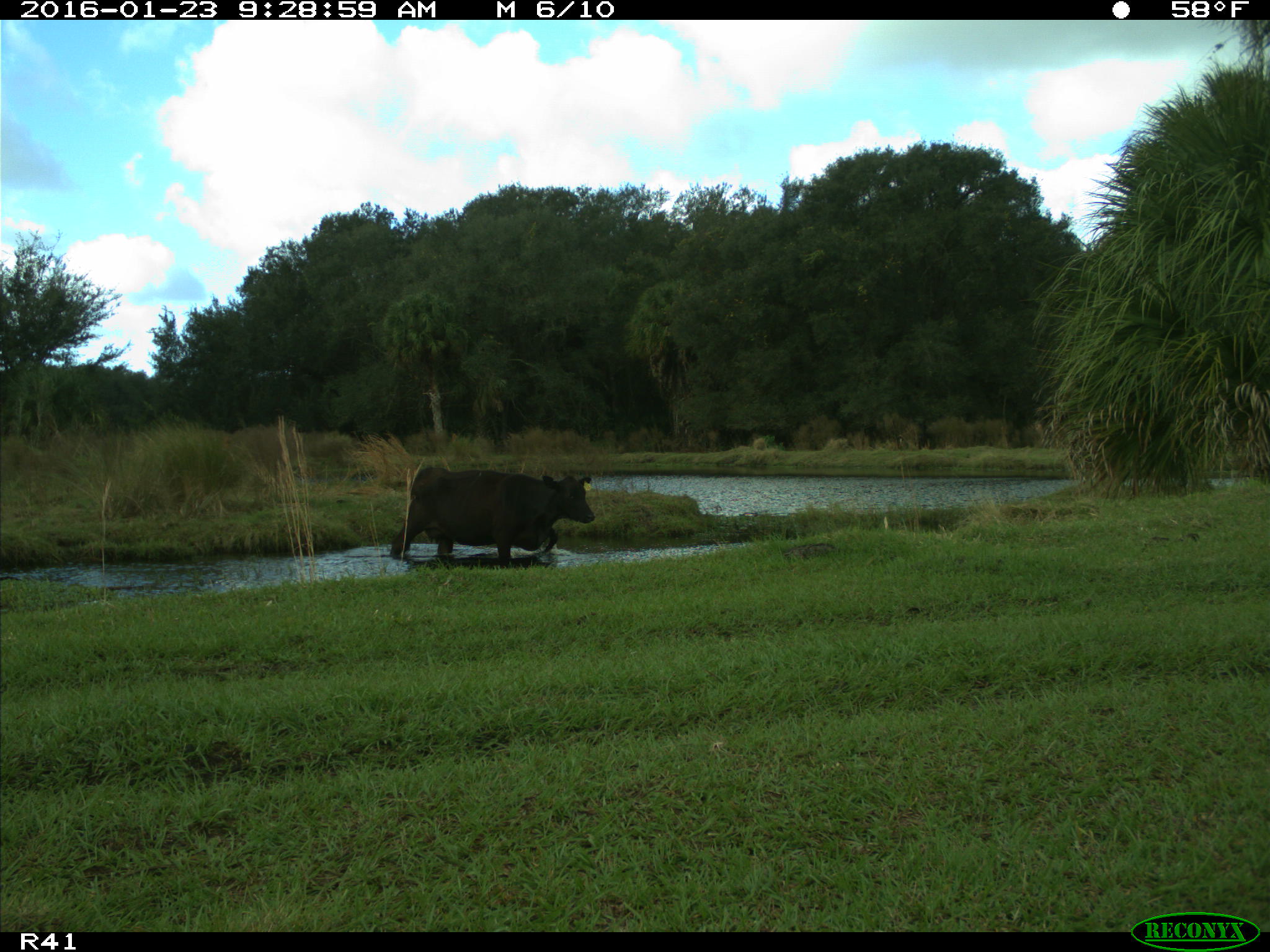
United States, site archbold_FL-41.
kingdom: Animalia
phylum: Chordata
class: Mammalia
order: Artiodactyla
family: Bovidae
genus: Bos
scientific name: Bos taurus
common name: domestic cow